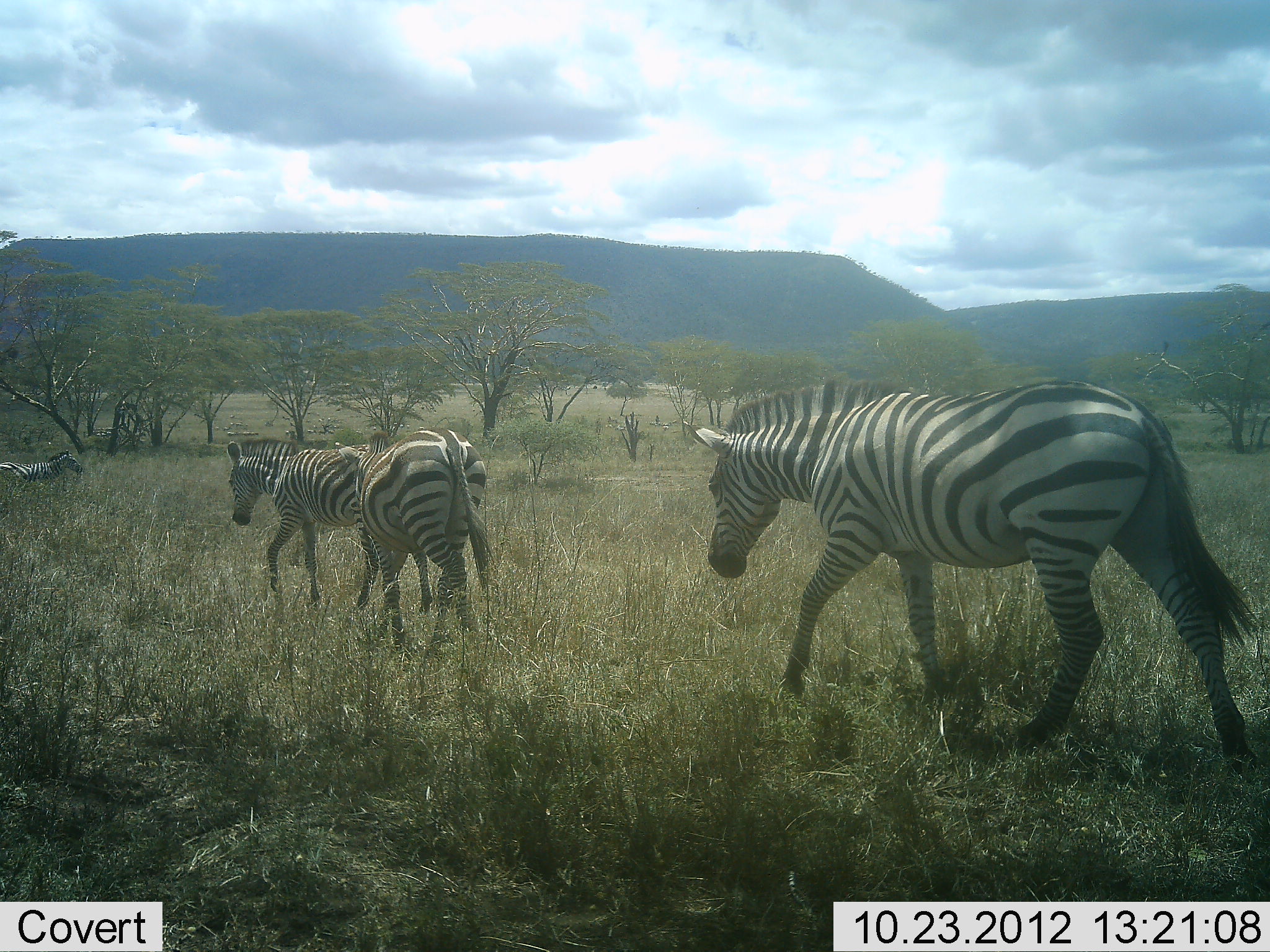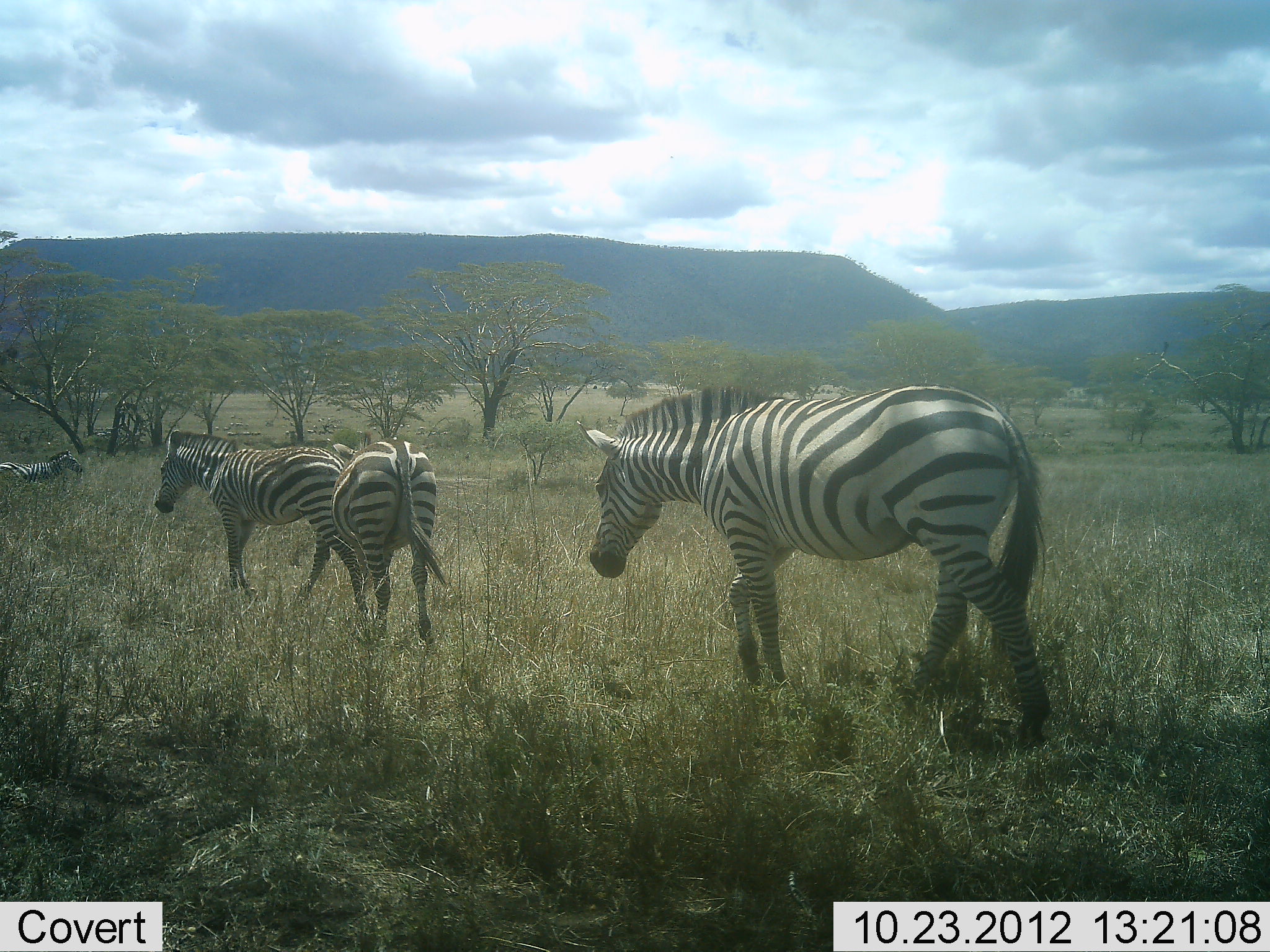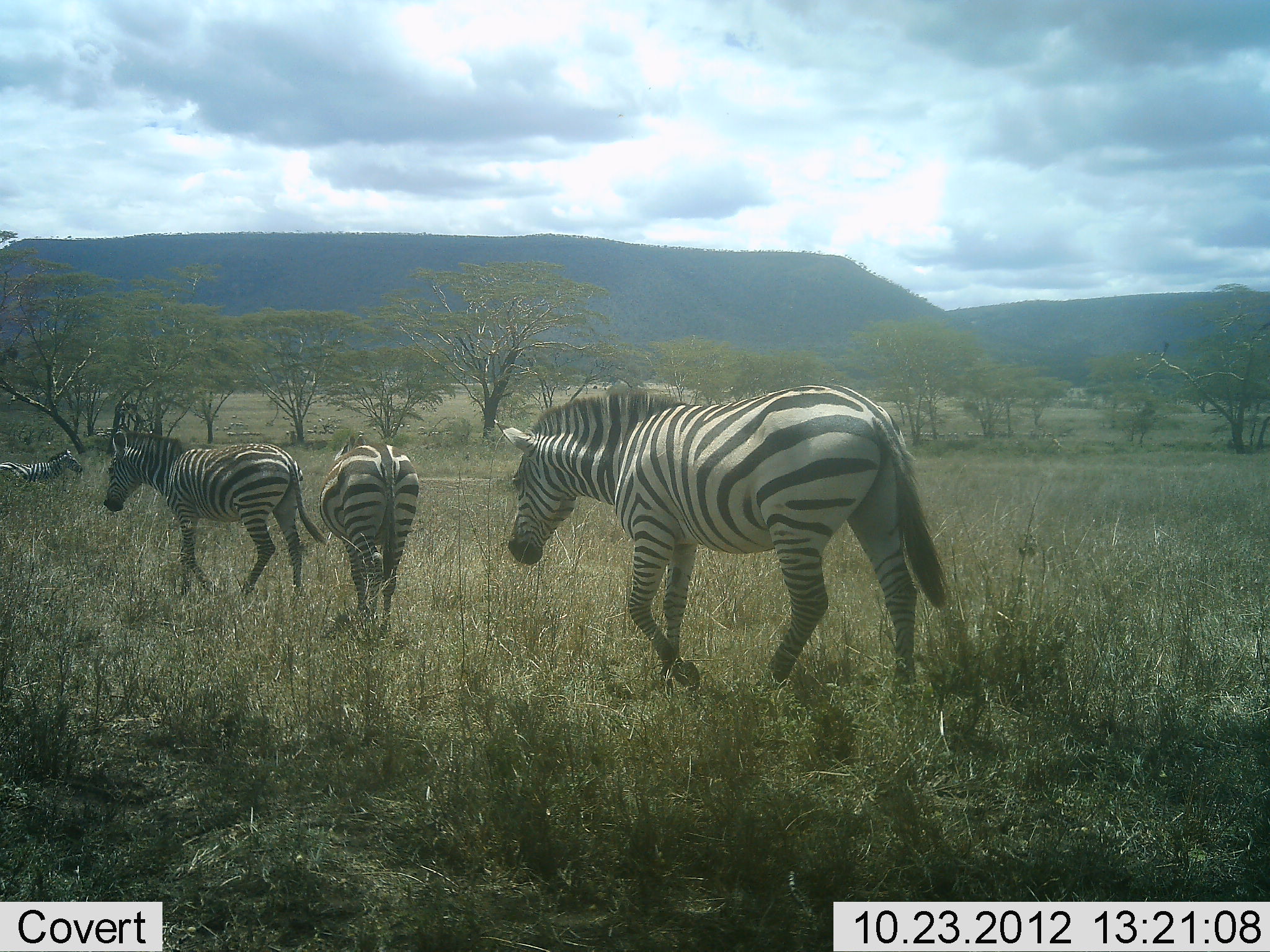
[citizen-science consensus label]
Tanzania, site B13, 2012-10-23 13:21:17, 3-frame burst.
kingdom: Animalia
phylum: Chordata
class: Mammalia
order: Perissodactyla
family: Equidae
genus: Equus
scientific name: Equus quagga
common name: plains zebra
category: zebra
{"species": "zebra (plains zebra) (Equus quagga)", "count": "4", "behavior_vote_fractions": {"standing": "50%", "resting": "30%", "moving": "100%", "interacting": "0%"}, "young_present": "0%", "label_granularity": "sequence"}